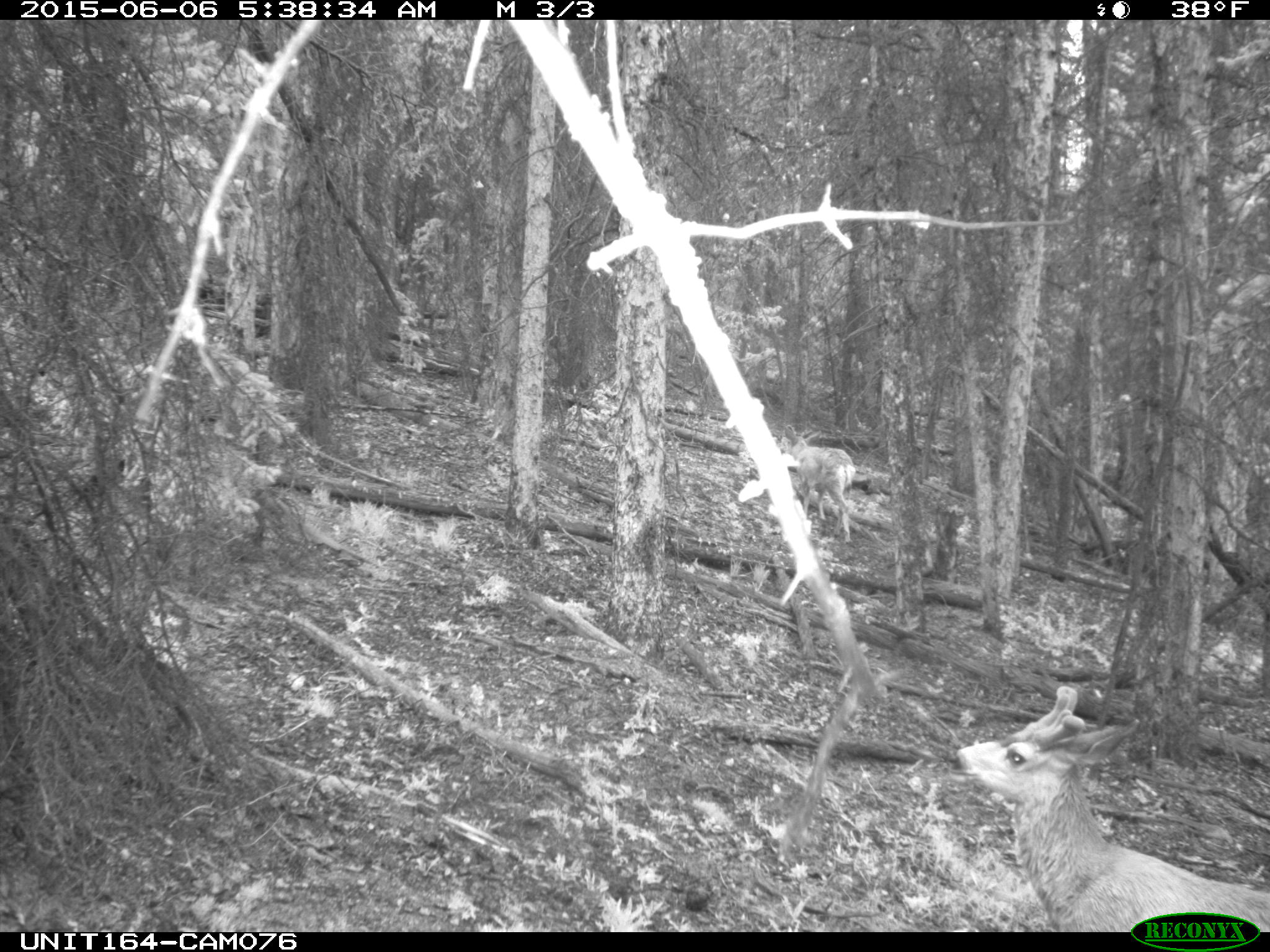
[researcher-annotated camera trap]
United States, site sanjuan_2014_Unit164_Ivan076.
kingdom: Animalia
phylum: Chordata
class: Mammalia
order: Artiodactyla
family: Cervidae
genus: Odocoileus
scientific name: Odocoileus hemionus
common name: mule deer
Odocoileus hemionus (mule deer).